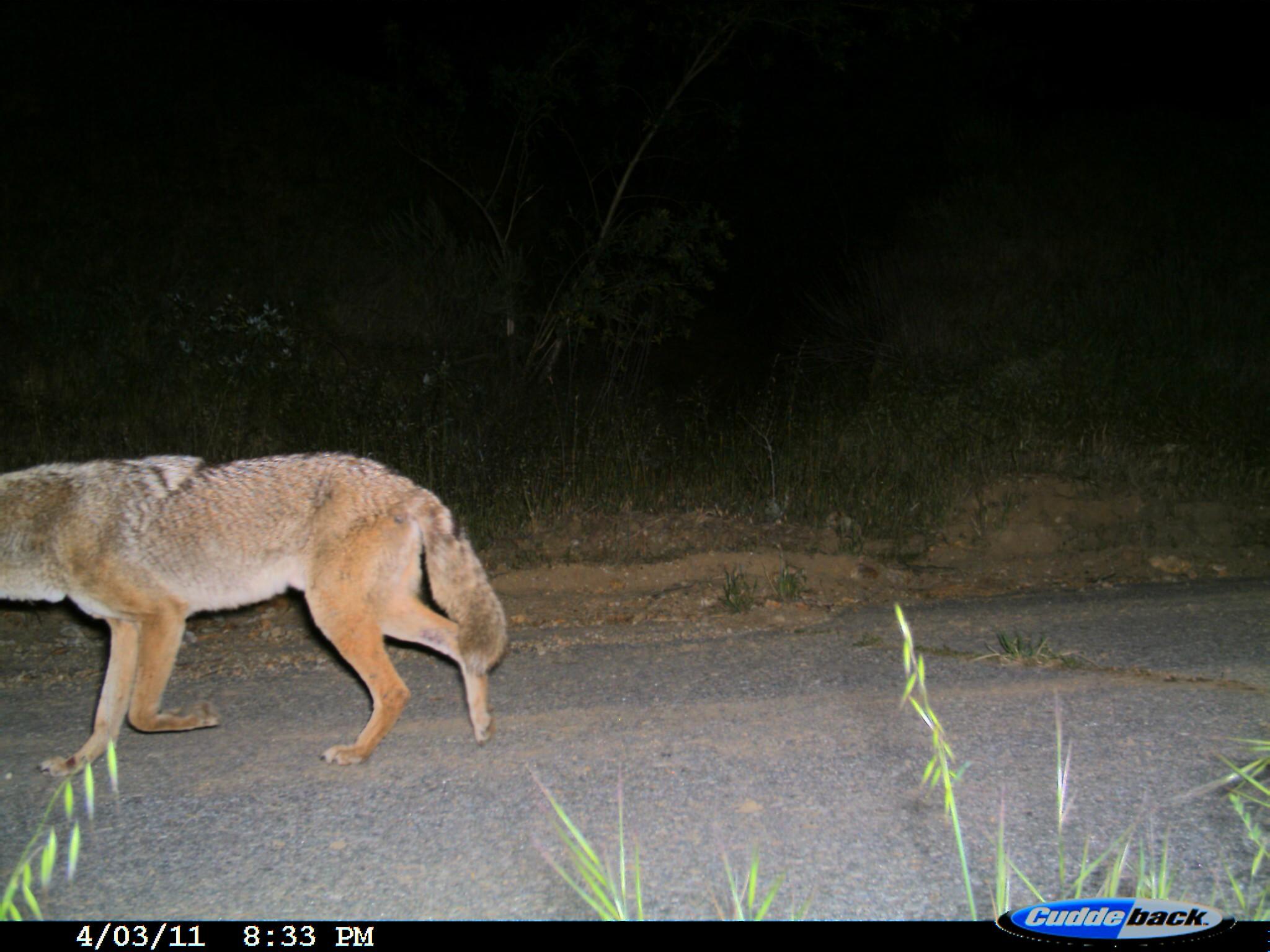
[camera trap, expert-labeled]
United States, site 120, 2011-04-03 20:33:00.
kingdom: Animalia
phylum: Chordata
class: Mammalia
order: Carnivora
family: Canidae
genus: Canis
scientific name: Canis latrans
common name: coyote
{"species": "coyote (Canis latrans)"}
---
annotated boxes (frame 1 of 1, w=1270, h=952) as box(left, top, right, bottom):
coyote: box(0, 433, 518, 793)